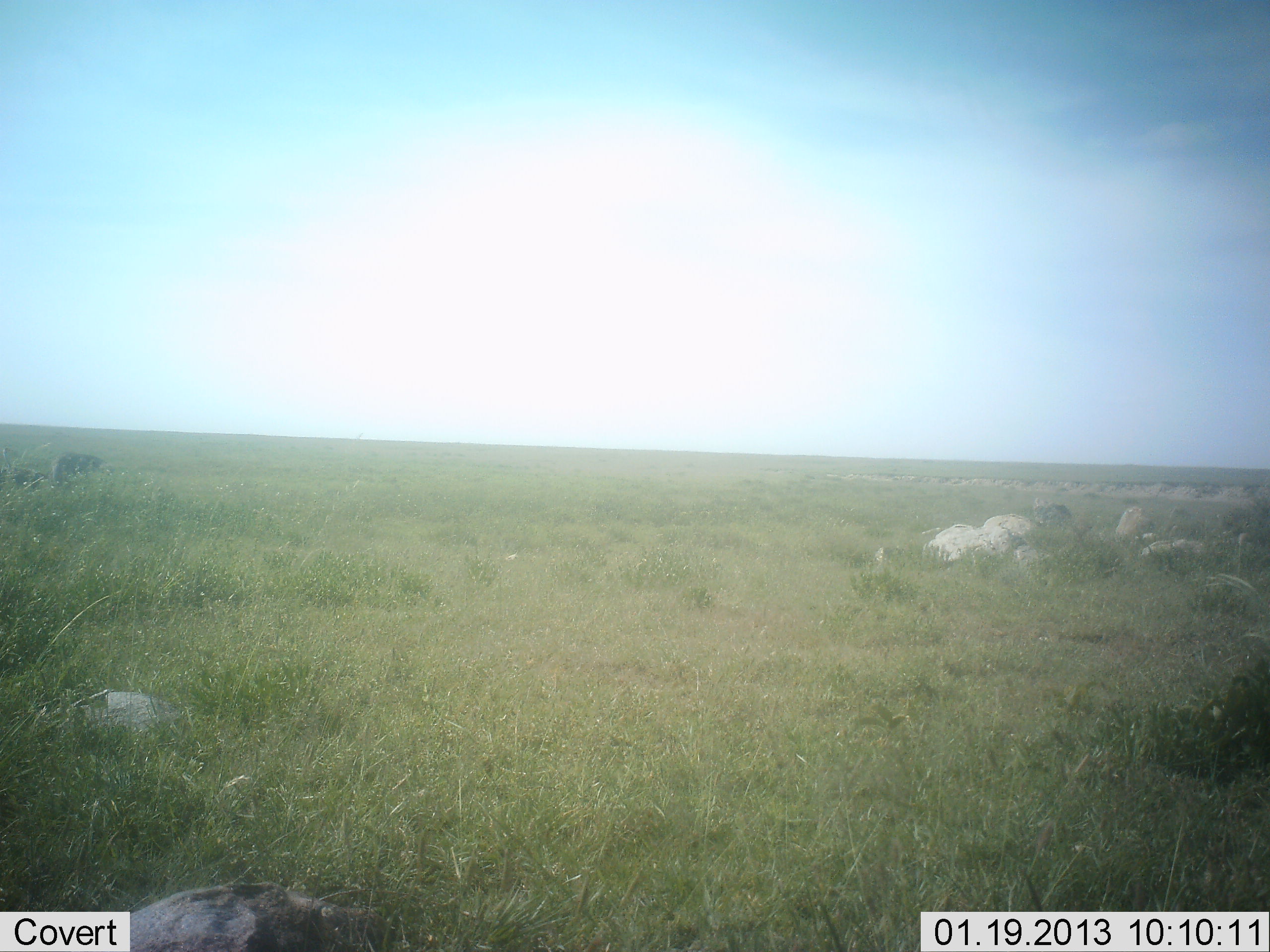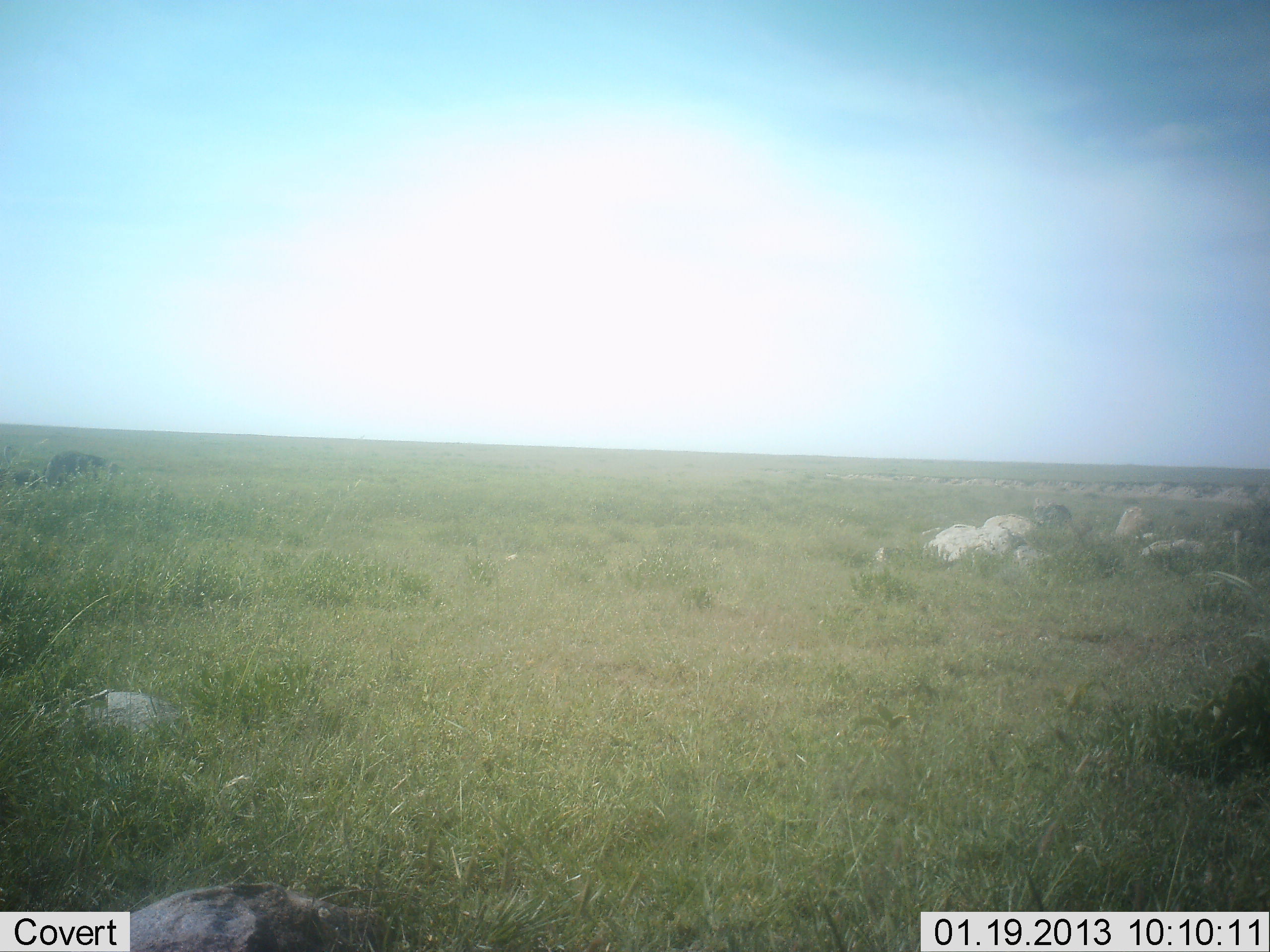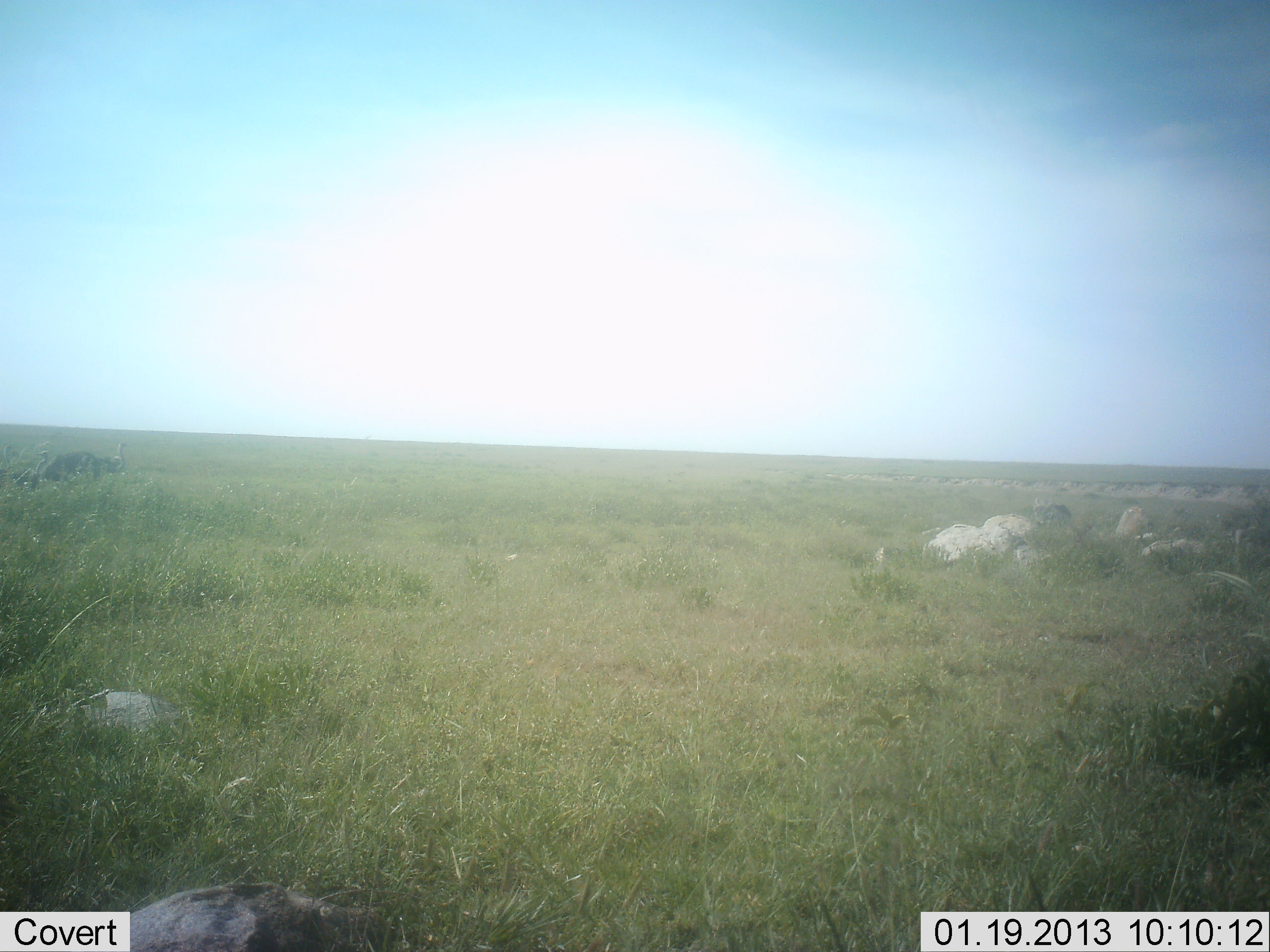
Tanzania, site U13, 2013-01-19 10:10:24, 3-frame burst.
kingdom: Animalia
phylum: Chordata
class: Aves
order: Struthioniformes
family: Struthionidae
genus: Struthio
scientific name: Struthio camelus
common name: ostrich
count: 2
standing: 43%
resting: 14%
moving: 0%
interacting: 0%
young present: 0%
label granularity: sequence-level